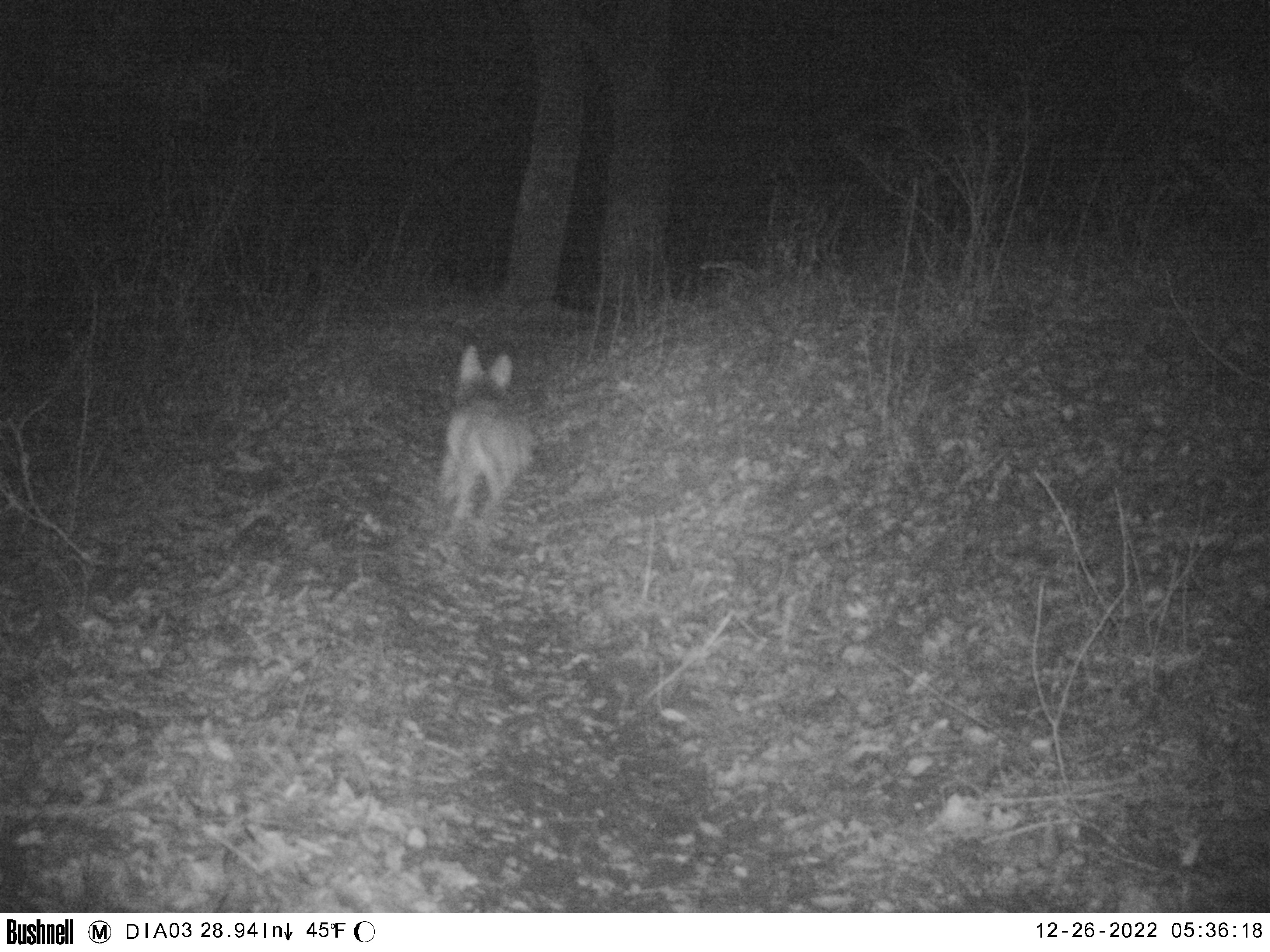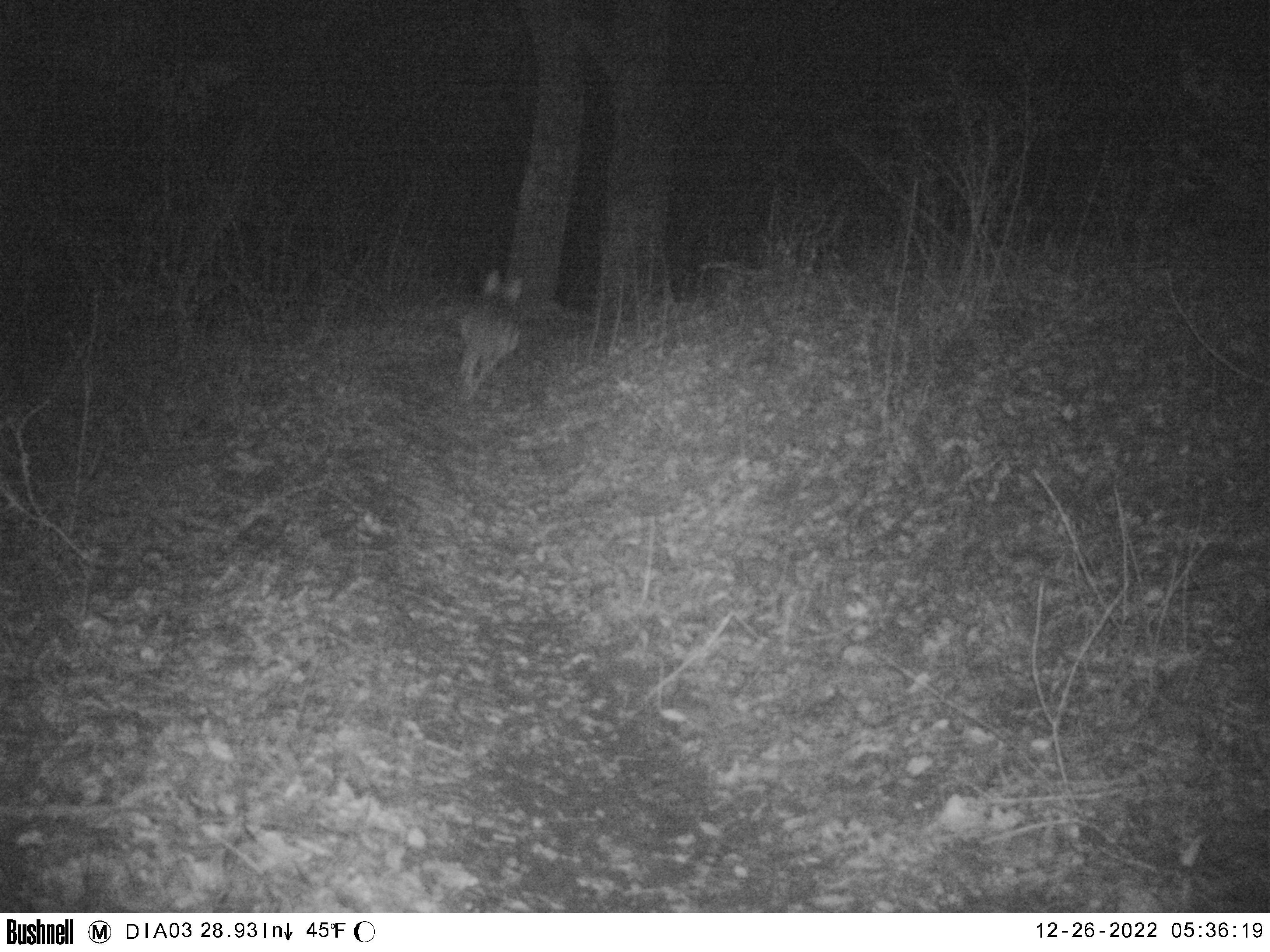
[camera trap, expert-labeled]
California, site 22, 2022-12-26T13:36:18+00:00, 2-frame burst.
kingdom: Animalia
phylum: Chordata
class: Mammalia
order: Carnivora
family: Canidae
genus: Canis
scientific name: Canis latrans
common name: coyote